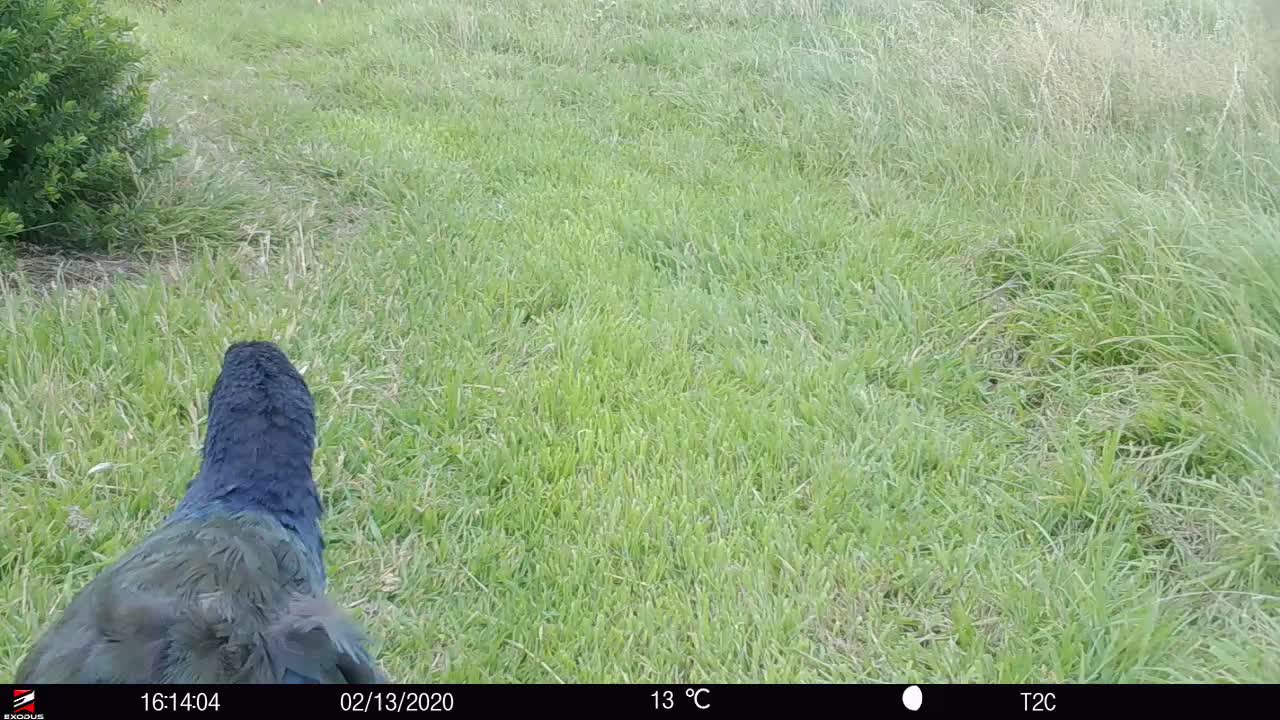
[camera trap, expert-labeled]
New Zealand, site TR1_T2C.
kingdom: Animalia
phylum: Chordata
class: Aves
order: Gruiformes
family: Rallidae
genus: Porphyrio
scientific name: Porphyrio mantelli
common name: takahe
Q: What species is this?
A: Takahe (Porphyrio mantelli).